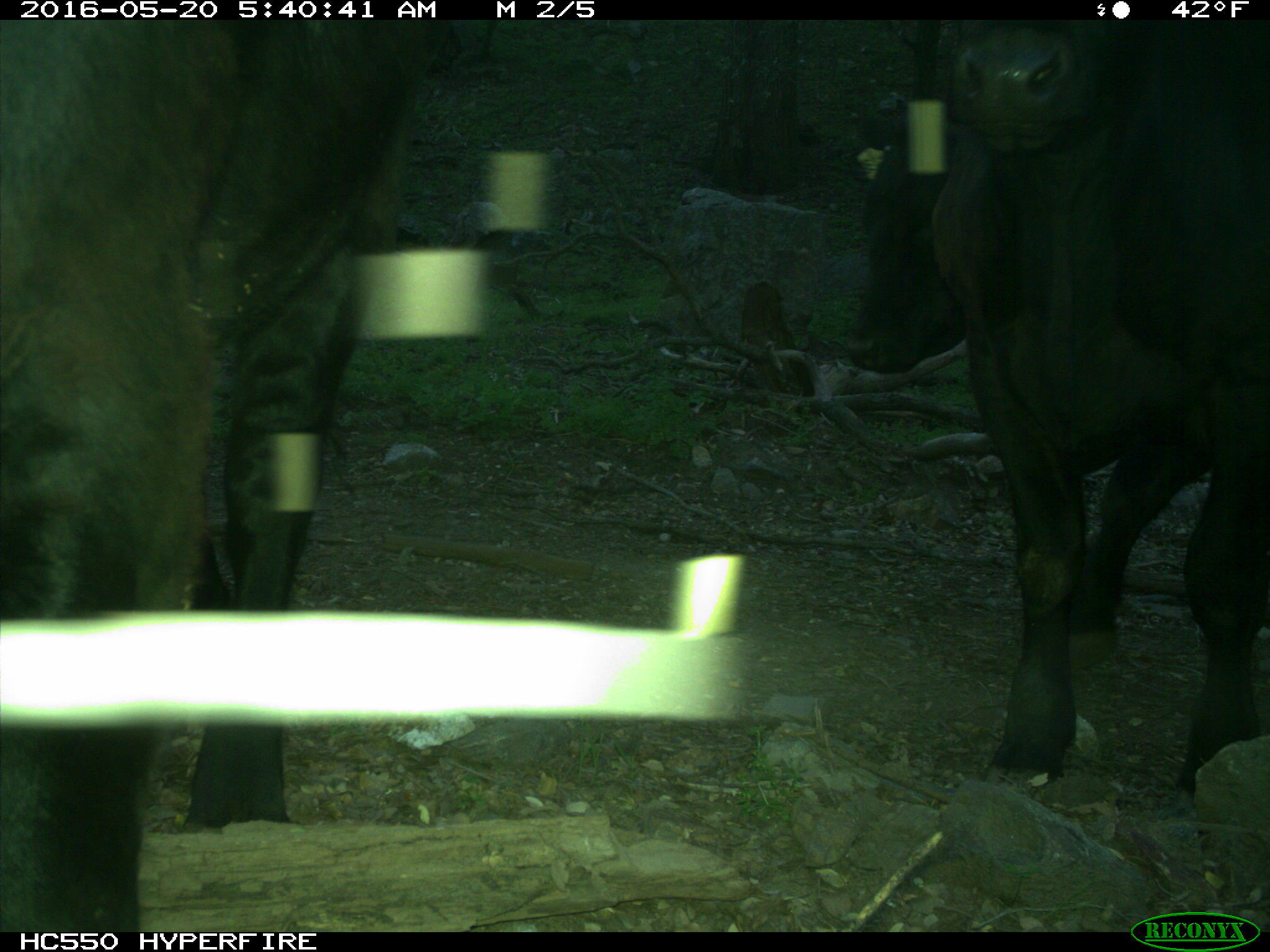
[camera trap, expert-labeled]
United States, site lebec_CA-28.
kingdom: Animalia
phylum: Chordata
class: Mammalia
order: Artiodactyla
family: Bovidae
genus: Bos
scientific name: Bos taurus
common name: domestic cow